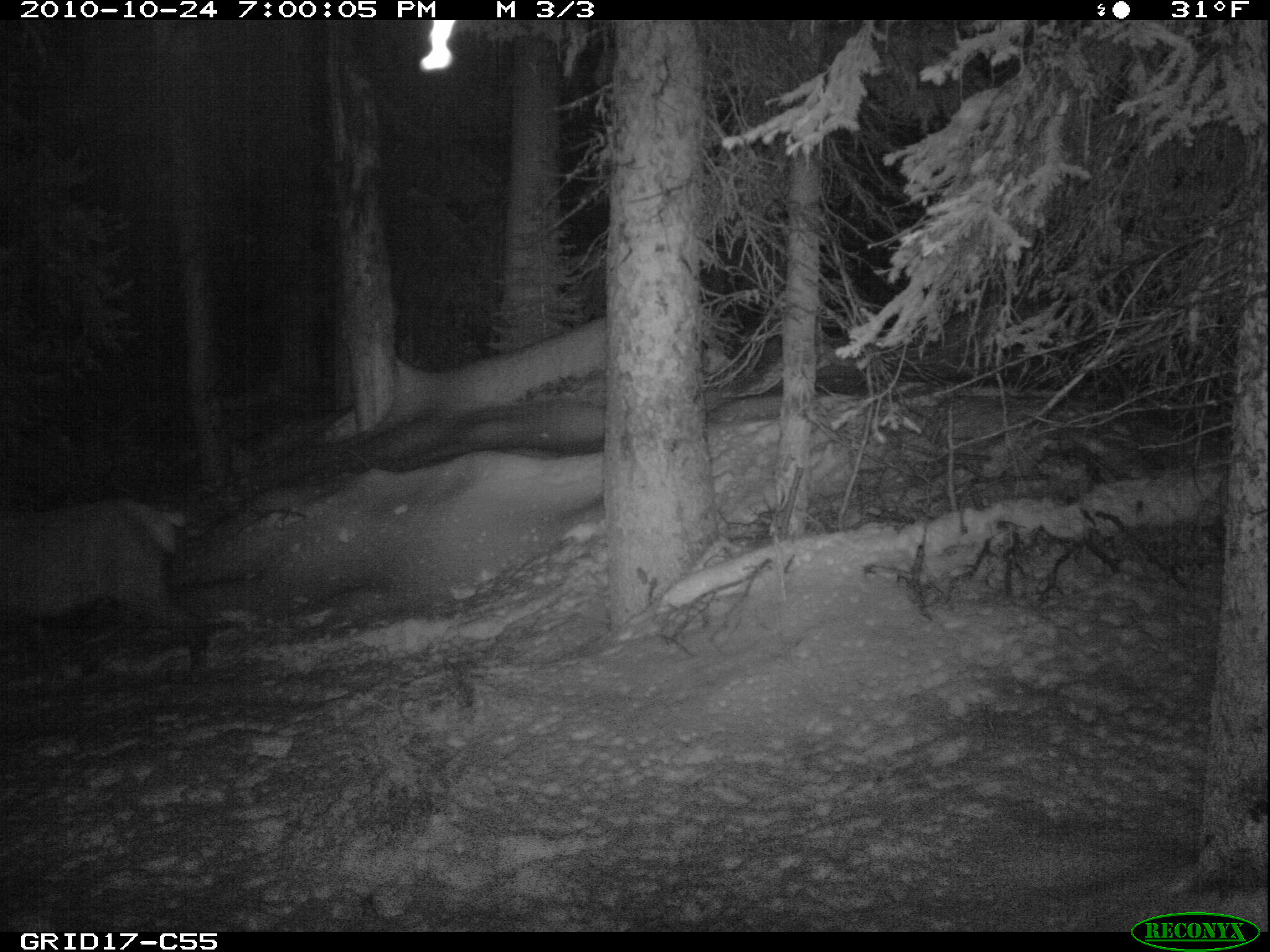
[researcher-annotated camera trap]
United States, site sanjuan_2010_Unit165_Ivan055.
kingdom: Animalia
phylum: Chordata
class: Mammalia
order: Artiodactyla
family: Cervidae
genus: Cervus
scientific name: Cervus elaphus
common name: red deer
Cervus elaphus (red deer).